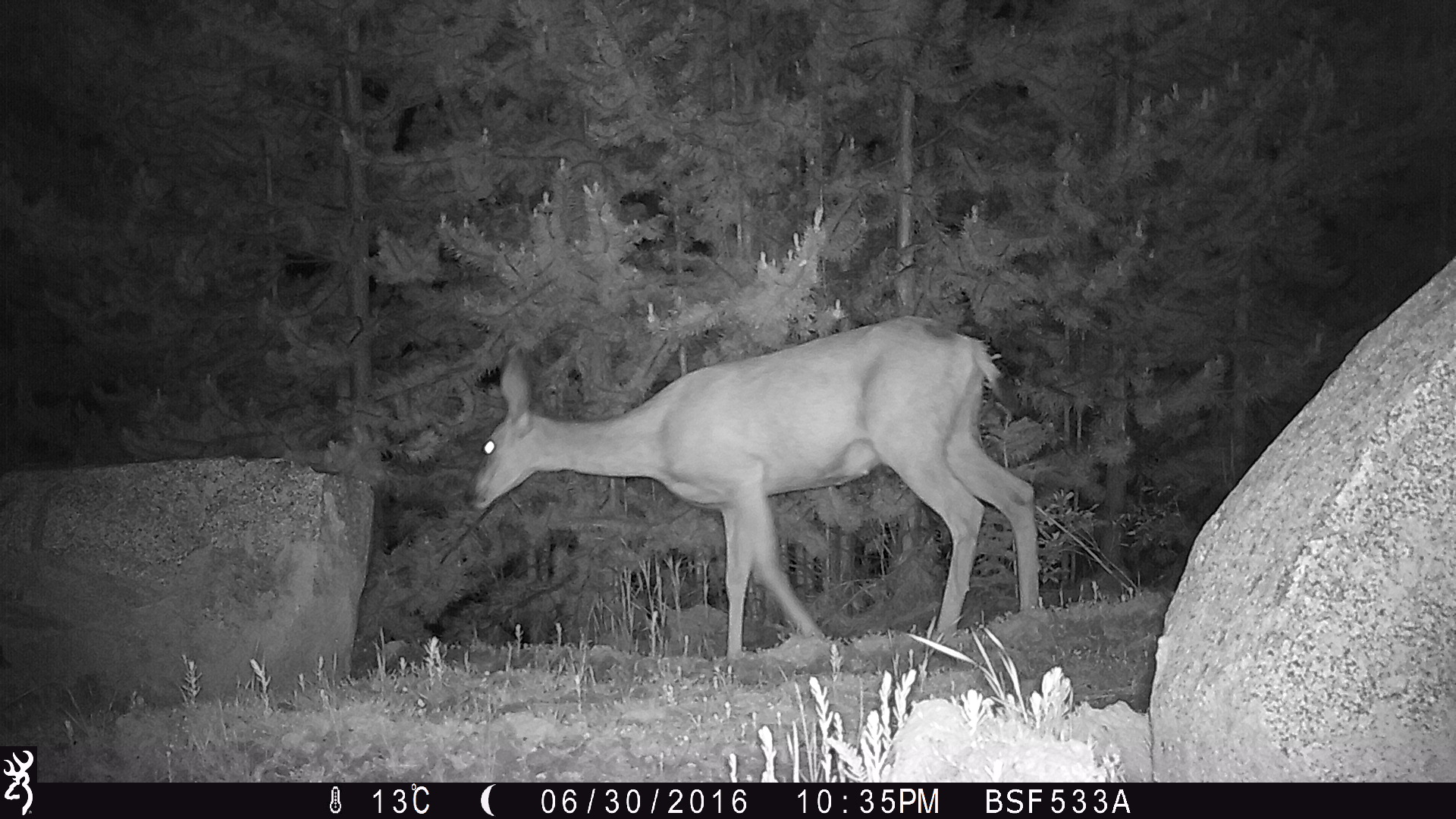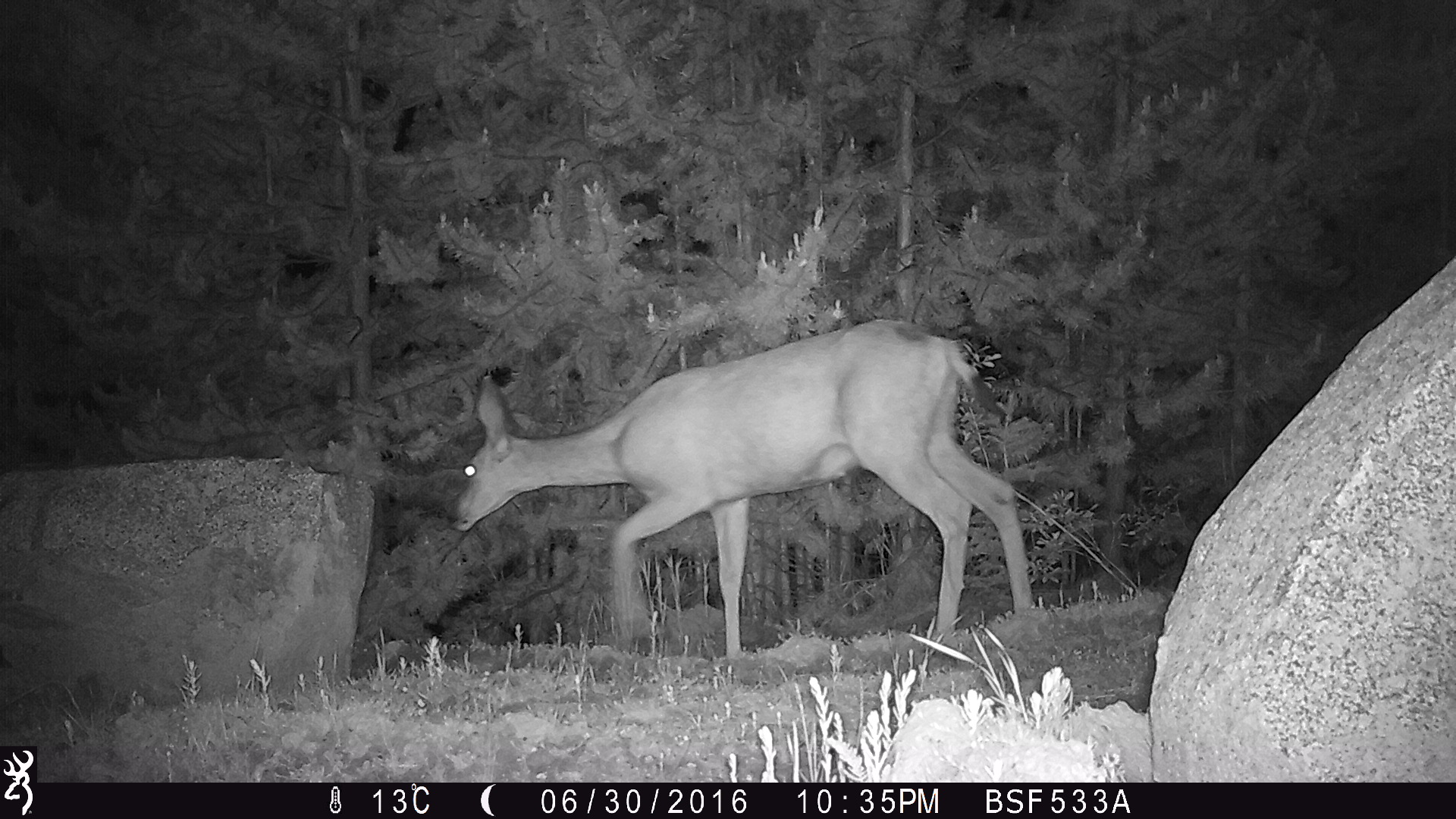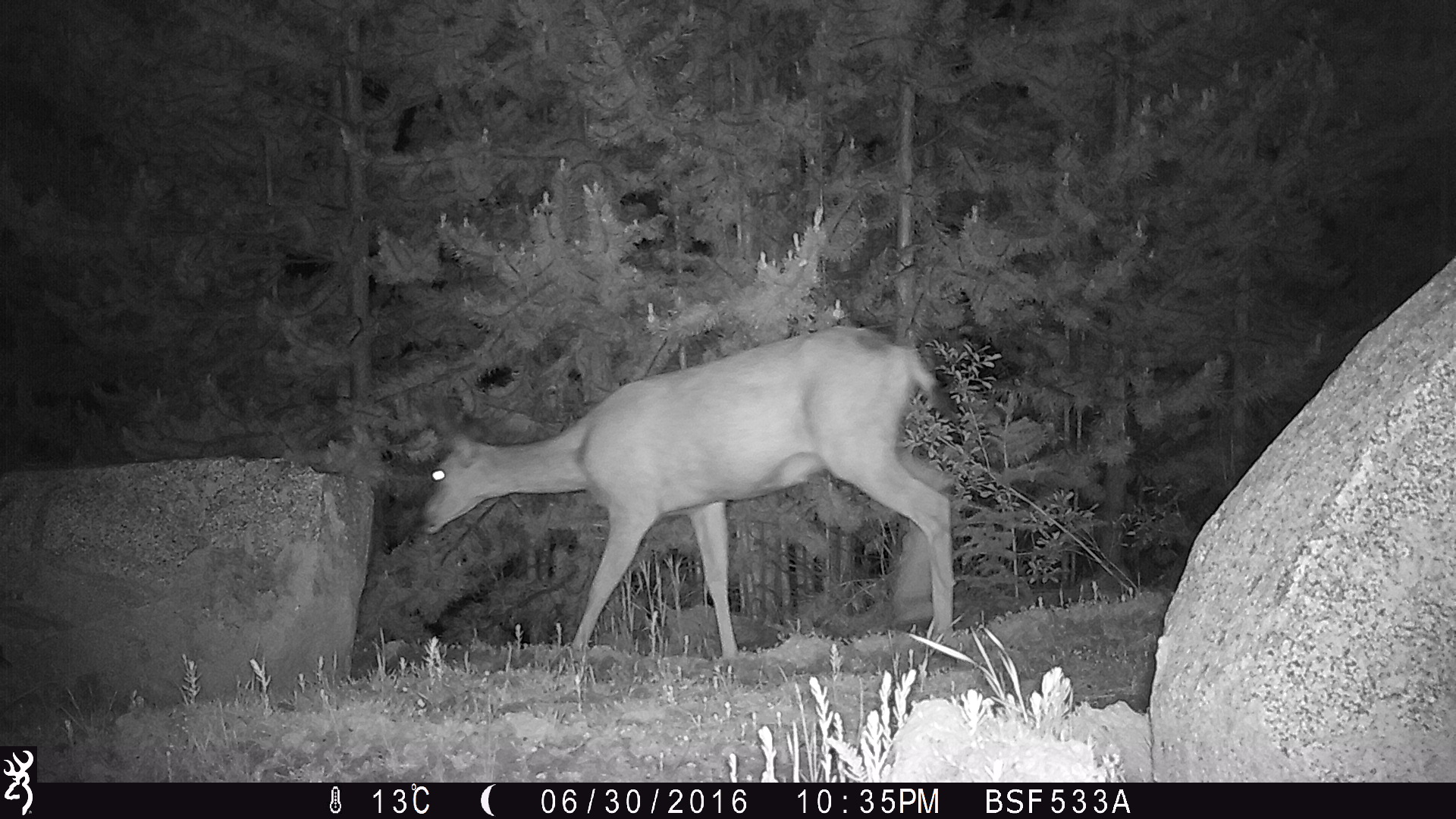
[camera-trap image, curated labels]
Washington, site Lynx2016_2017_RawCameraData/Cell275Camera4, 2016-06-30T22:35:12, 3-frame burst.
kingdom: Animalia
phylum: Chordata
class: Mammalia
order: Artiodactyla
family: Cervidae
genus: Odocoileus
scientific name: Odocoileus hemionus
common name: mule deer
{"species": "Odocoileus hemionus (mule deer)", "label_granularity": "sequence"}